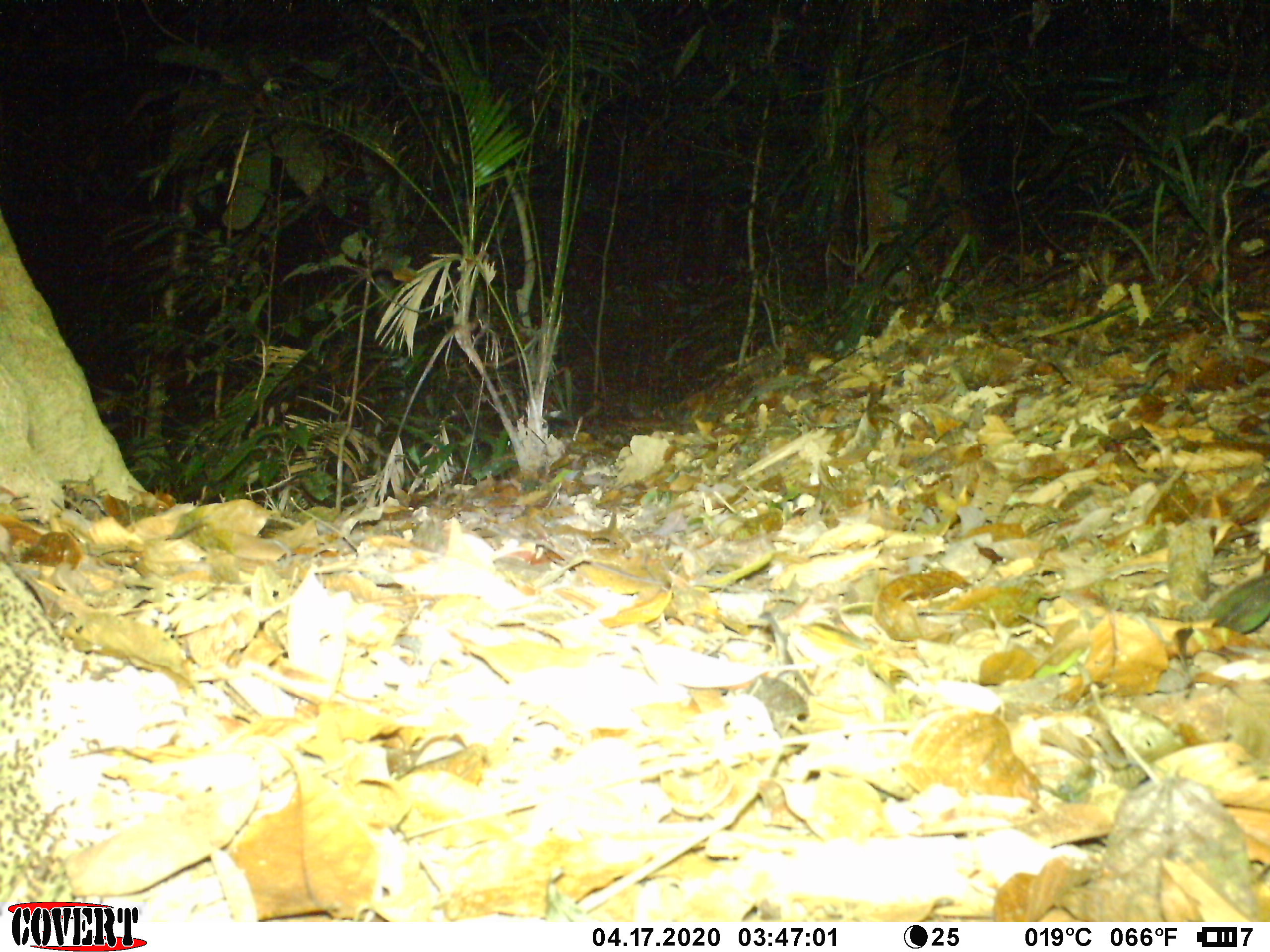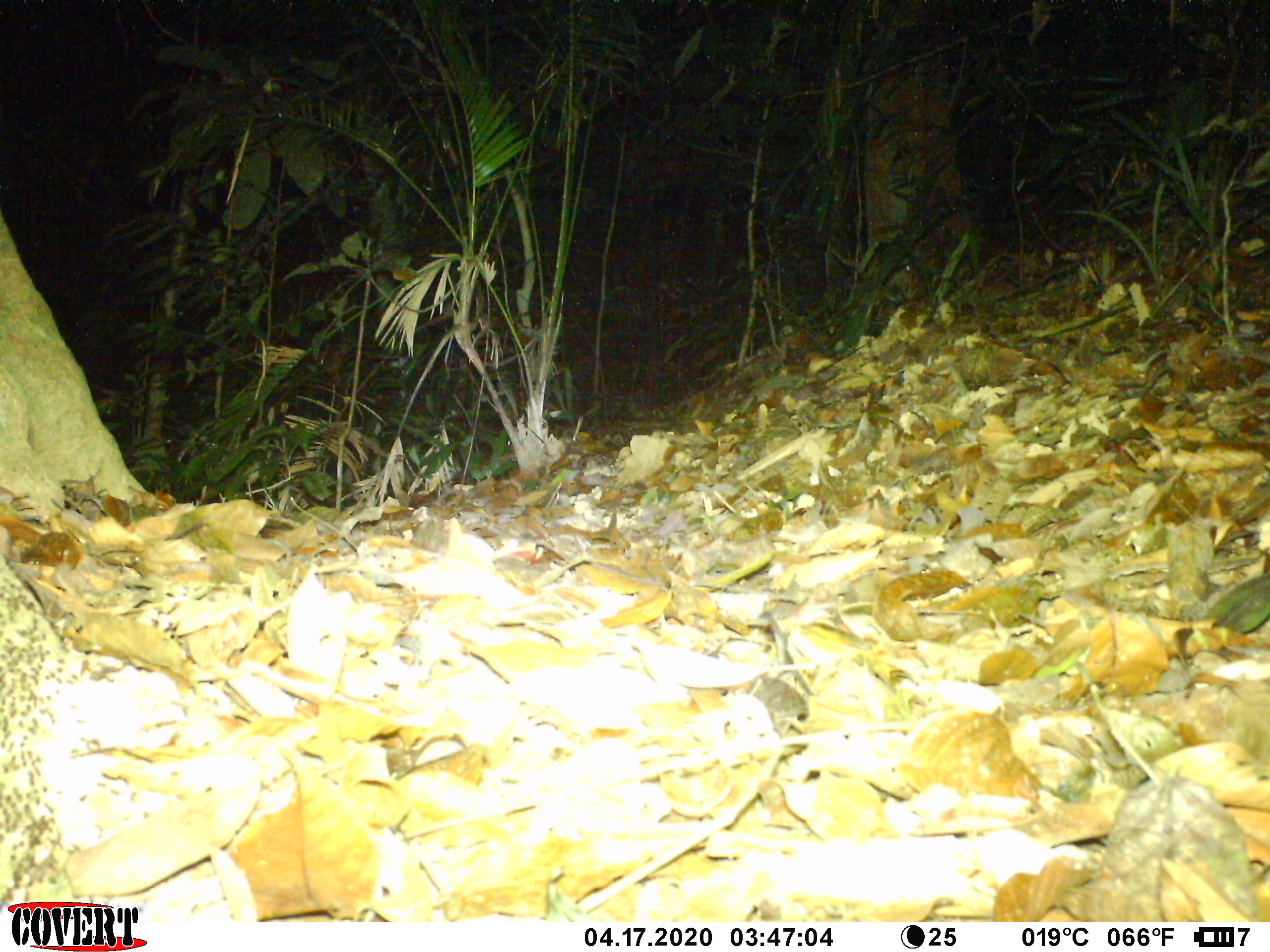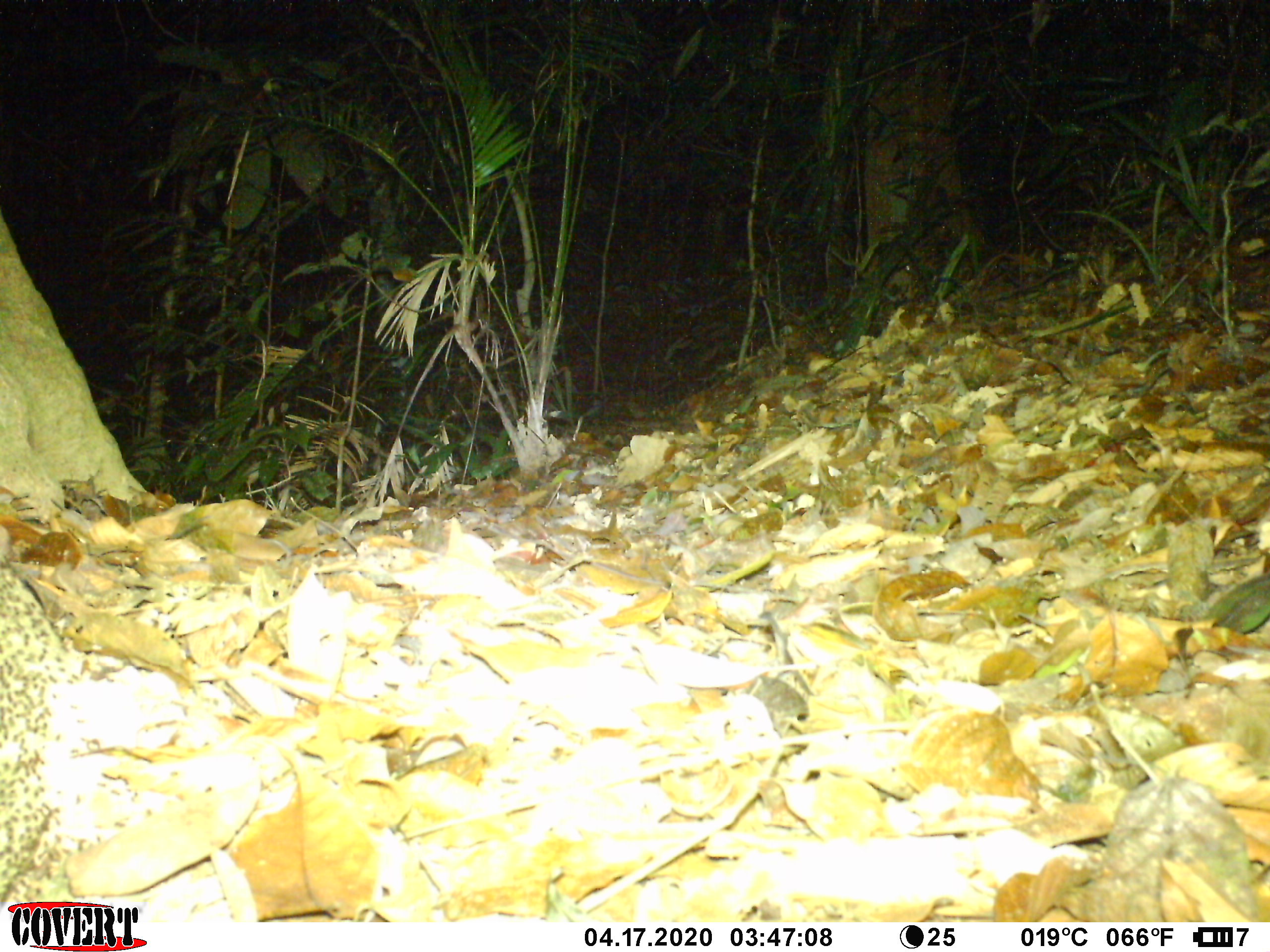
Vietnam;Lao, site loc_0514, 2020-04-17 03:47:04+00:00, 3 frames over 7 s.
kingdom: Animalia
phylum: Arthropoda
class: Insecta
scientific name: Insecta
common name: insect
Insect (Insecta). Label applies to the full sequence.